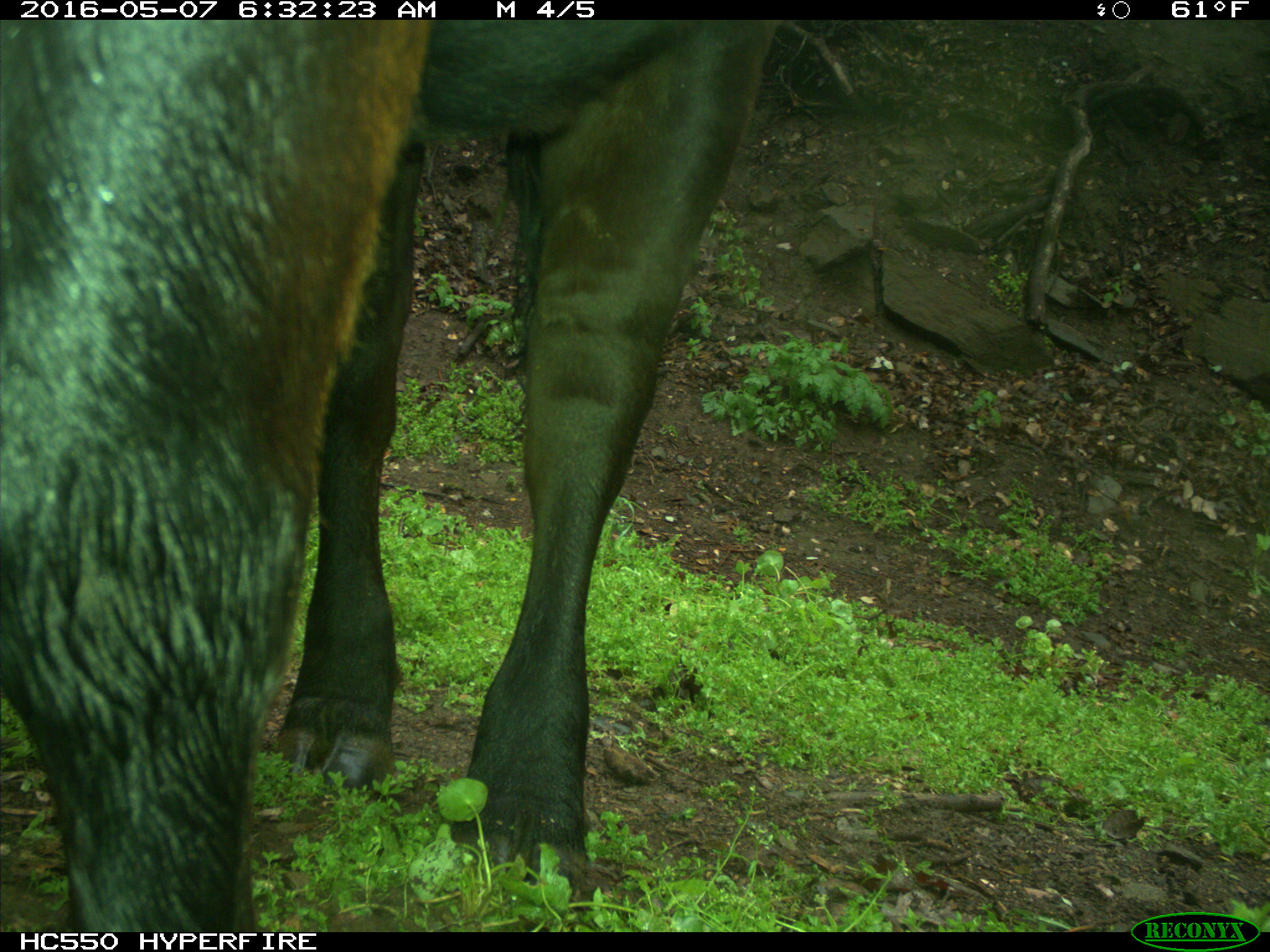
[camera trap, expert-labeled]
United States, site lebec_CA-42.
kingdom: Animalia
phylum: Chordata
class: Mammalia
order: Artiodactyla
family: Bovidae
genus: Bos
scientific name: Bos taurus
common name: domestic cow